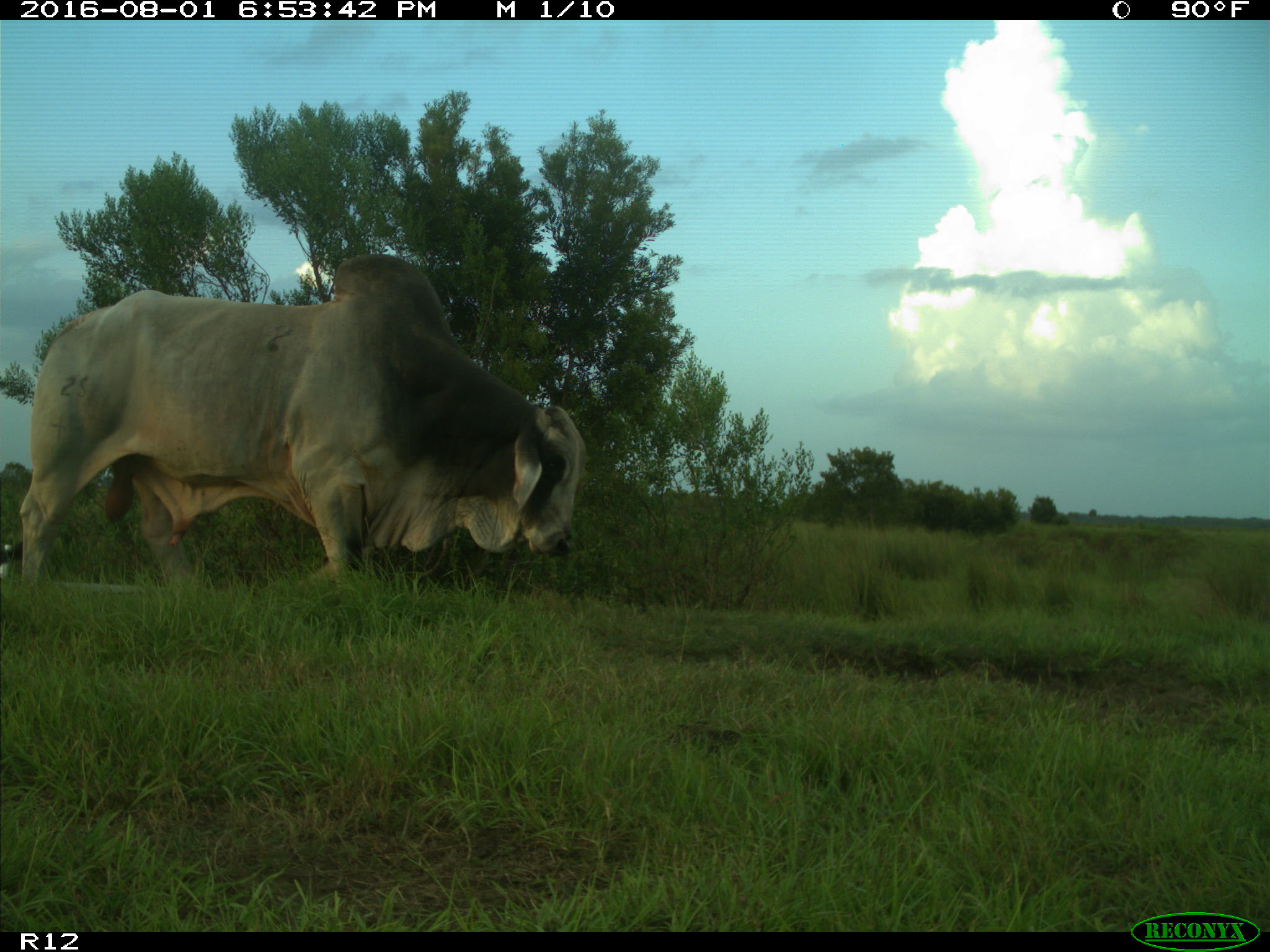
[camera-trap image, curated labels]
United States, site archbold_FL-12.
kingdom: Animalia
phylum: Chordata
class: Mammalia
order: Artiodactyla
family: Bovidae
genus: Bos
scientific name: Bos taurus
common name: domestic cow